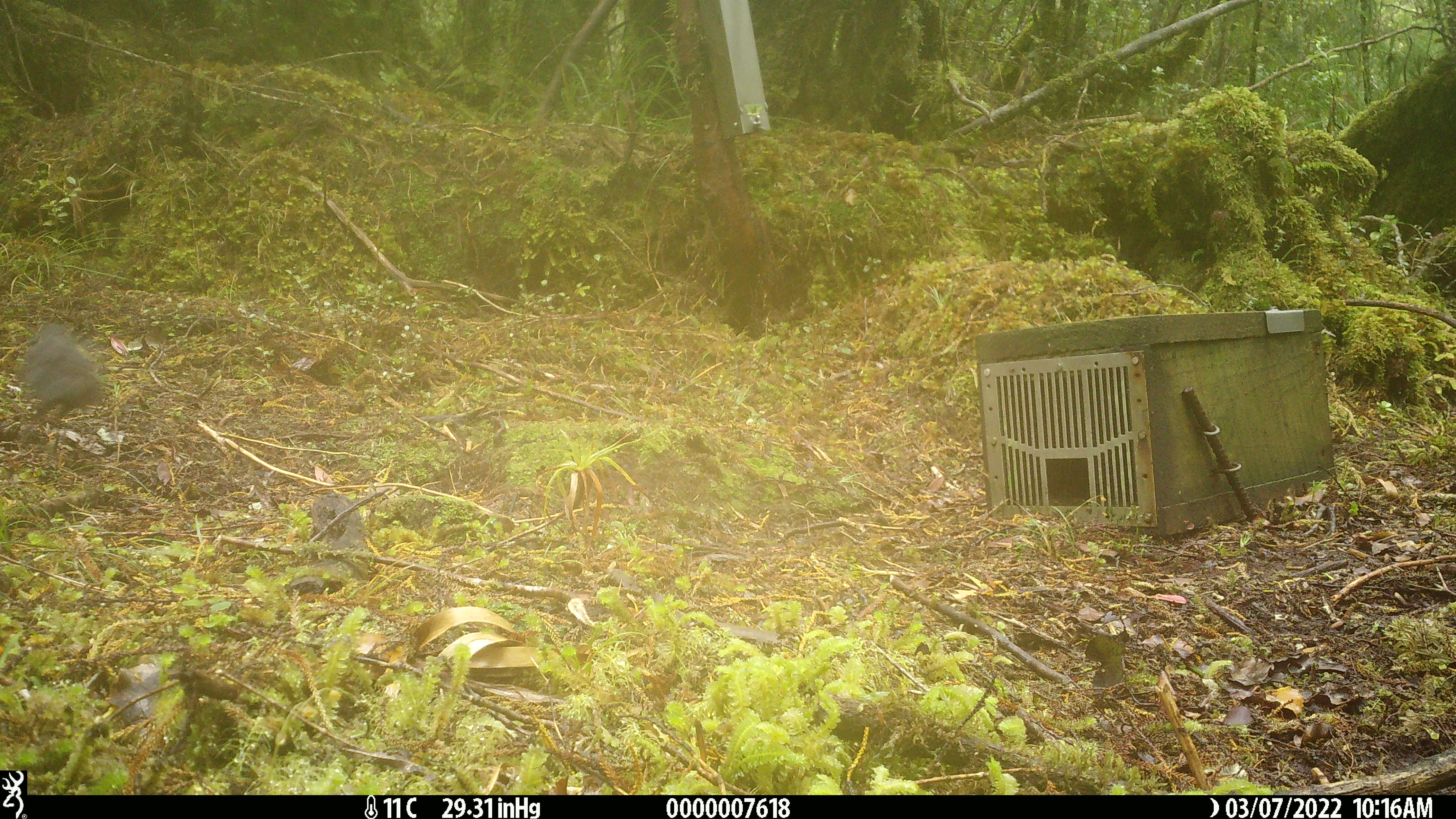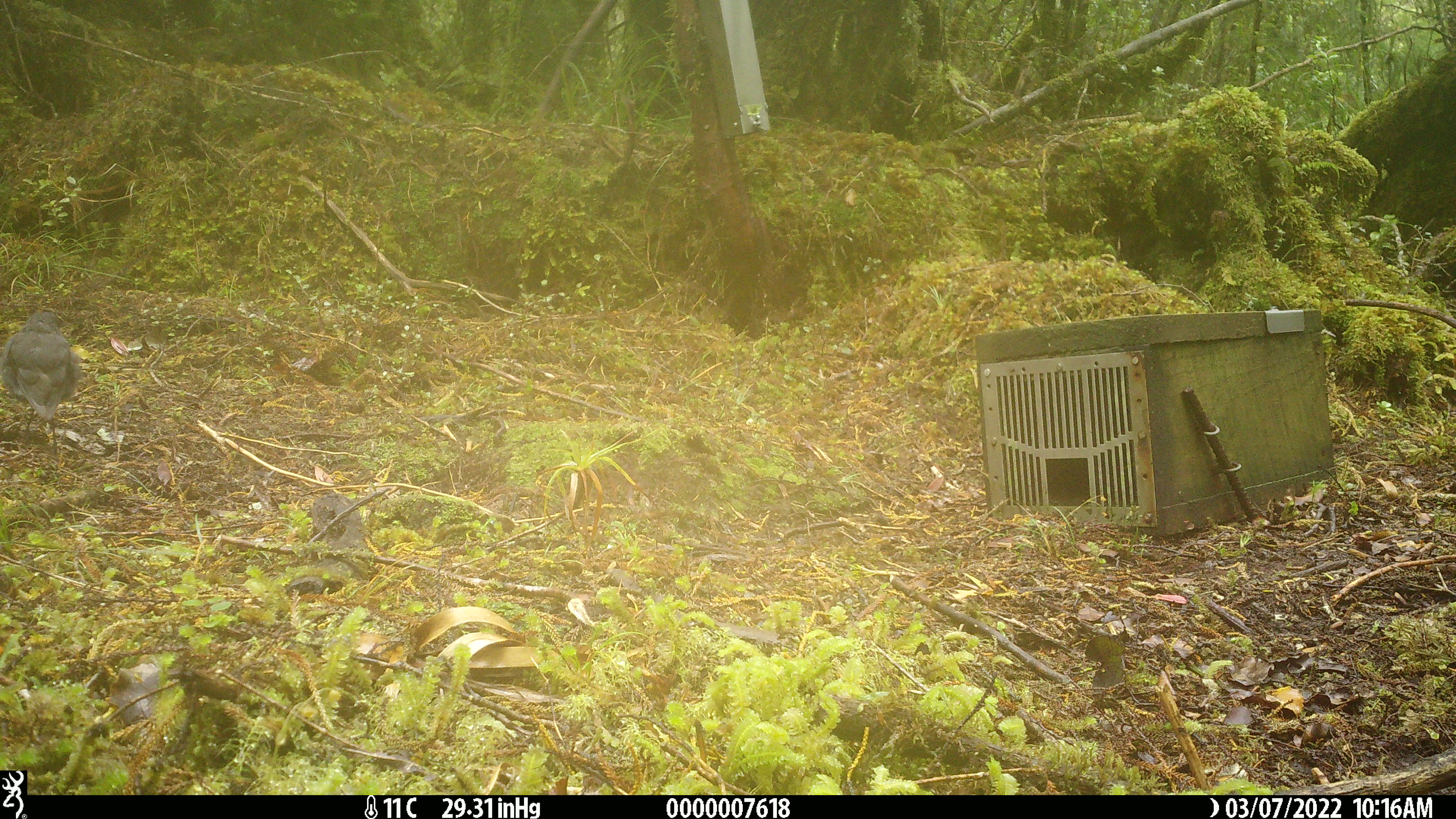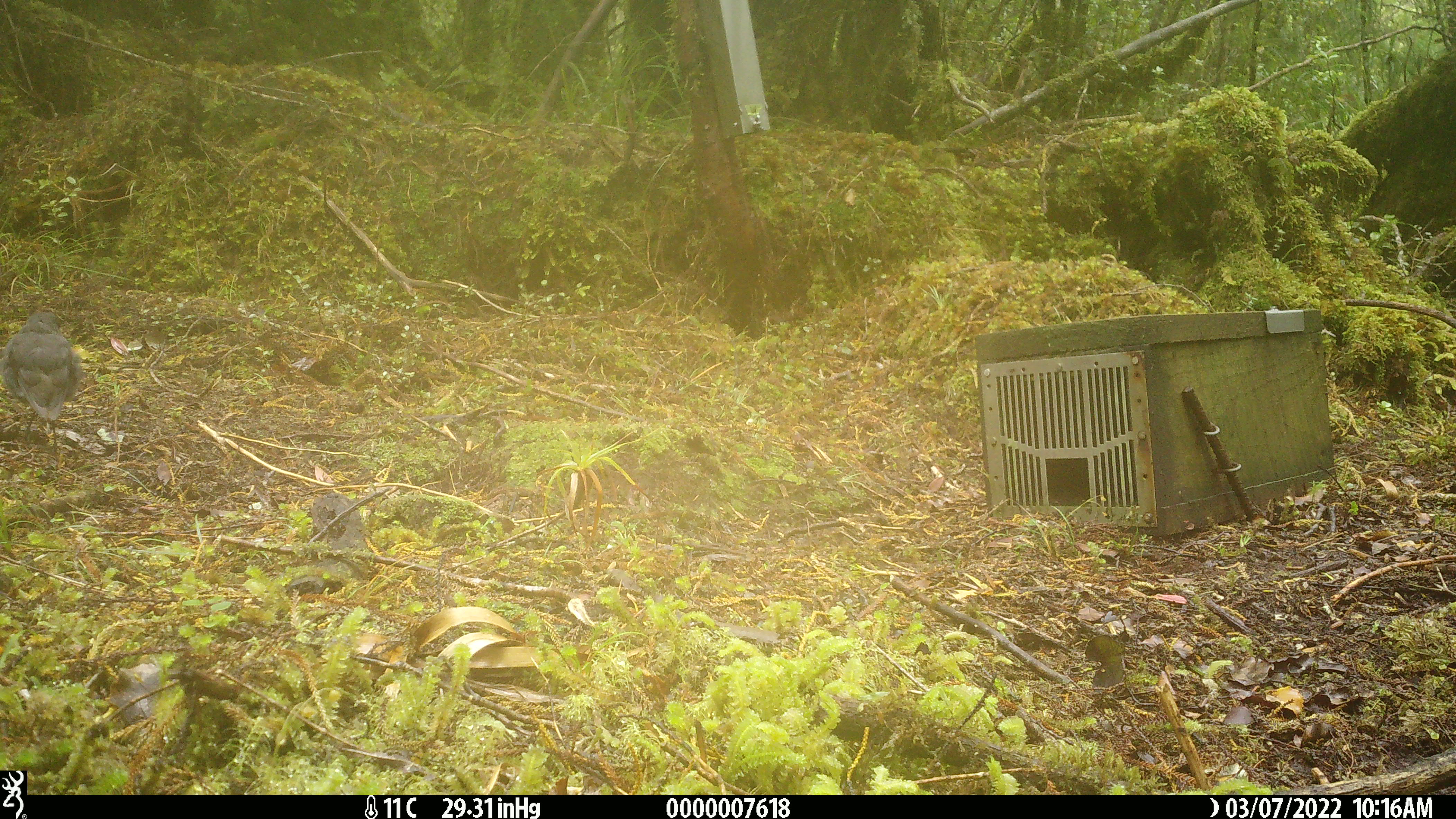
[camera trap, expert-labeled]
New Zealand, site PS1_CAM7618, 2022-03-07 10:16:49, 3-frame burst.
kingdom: Animalia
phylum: Chordata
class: Aves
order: Passeriformes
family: Petroicidae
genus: Petroica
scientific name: Petroica australis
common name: new zealand robin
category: robin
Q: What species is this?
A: Robin (new zealand robin) (Petroica australis).